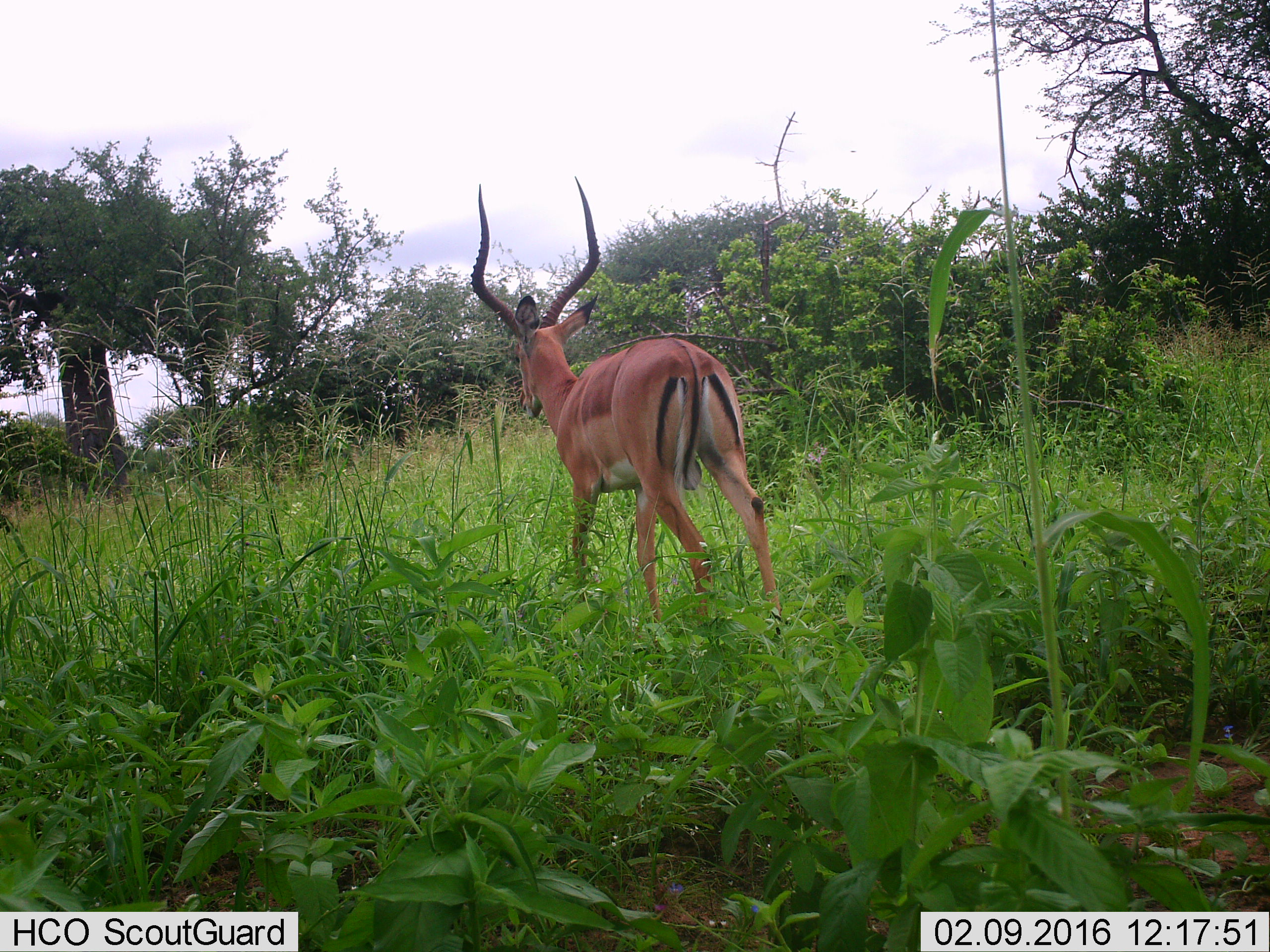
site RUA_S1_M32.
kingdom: Animalia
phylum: Chordata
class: Mammalia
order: Artiodactyla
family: Bovidae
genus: Aepyceros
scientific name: Aepyceros melampus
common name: impala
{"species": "impala (Aepyceros melampus)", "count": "1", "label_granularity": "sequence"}